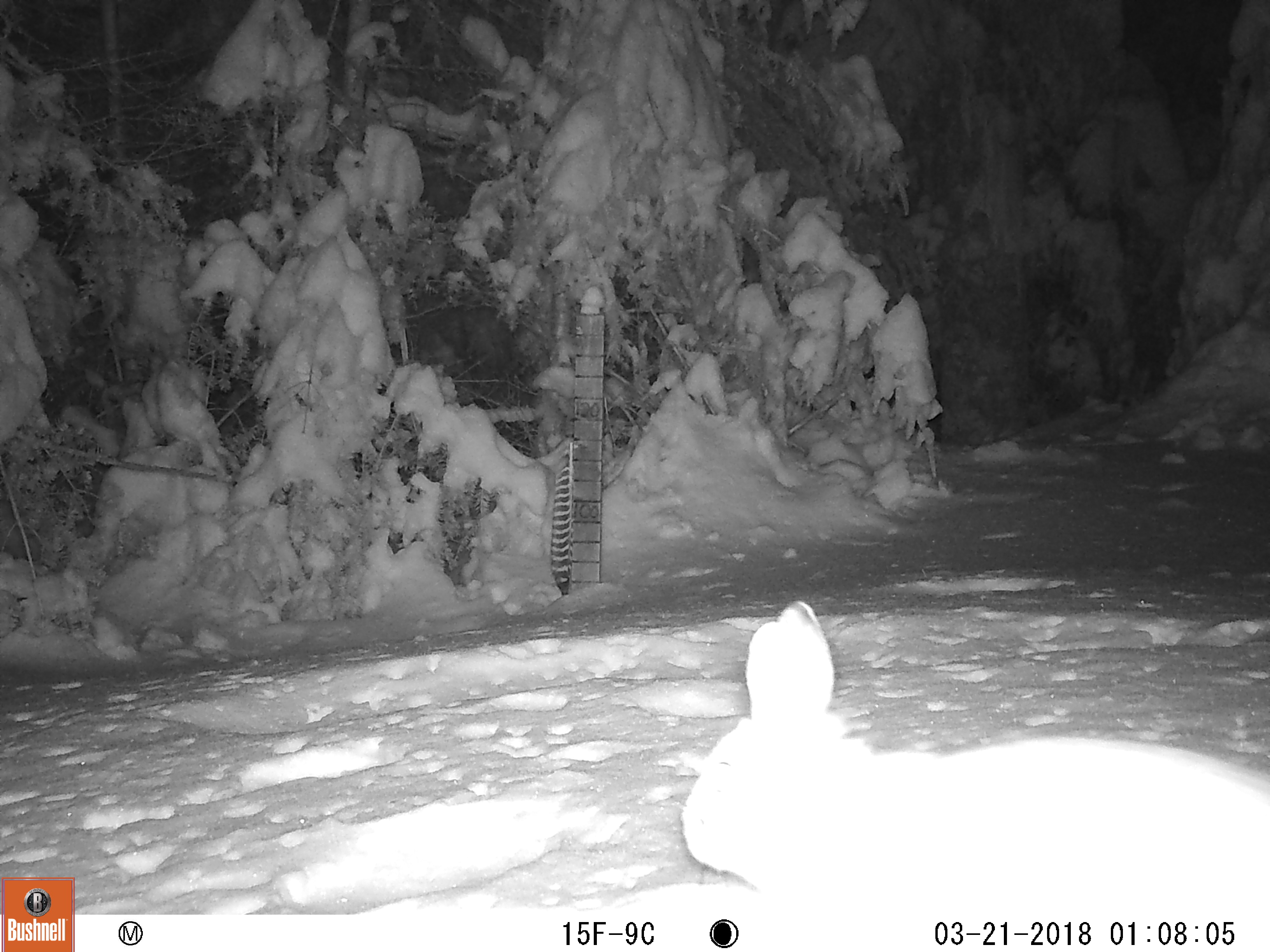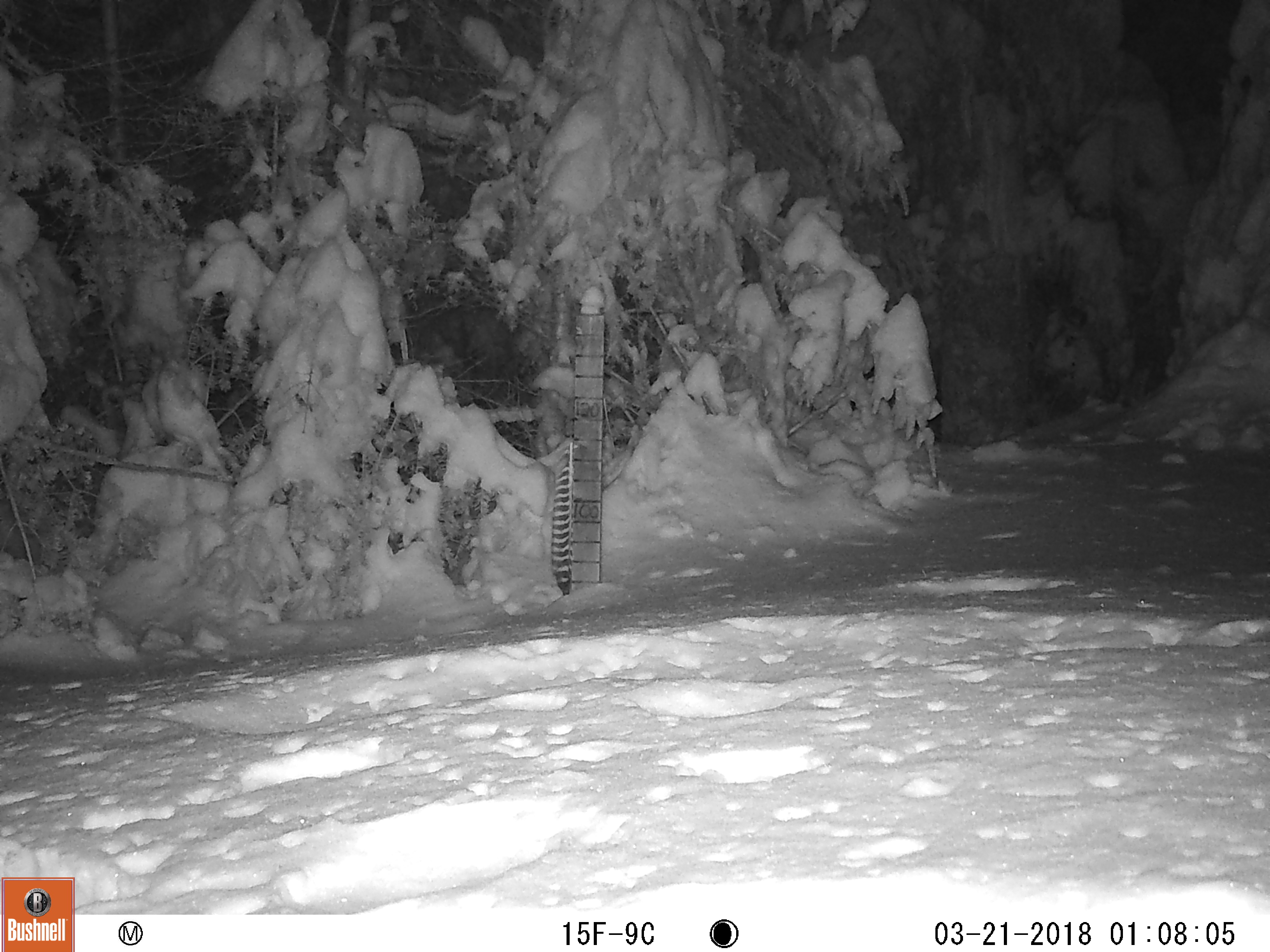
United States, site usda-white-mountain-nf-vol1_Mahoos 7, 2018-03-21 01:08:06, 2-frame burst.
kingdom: Animalia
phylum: Chordata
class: Mammalia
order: Lagomorpha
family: Leporidae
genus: Lepus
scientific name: Lepus americanus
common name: snowshoe hare